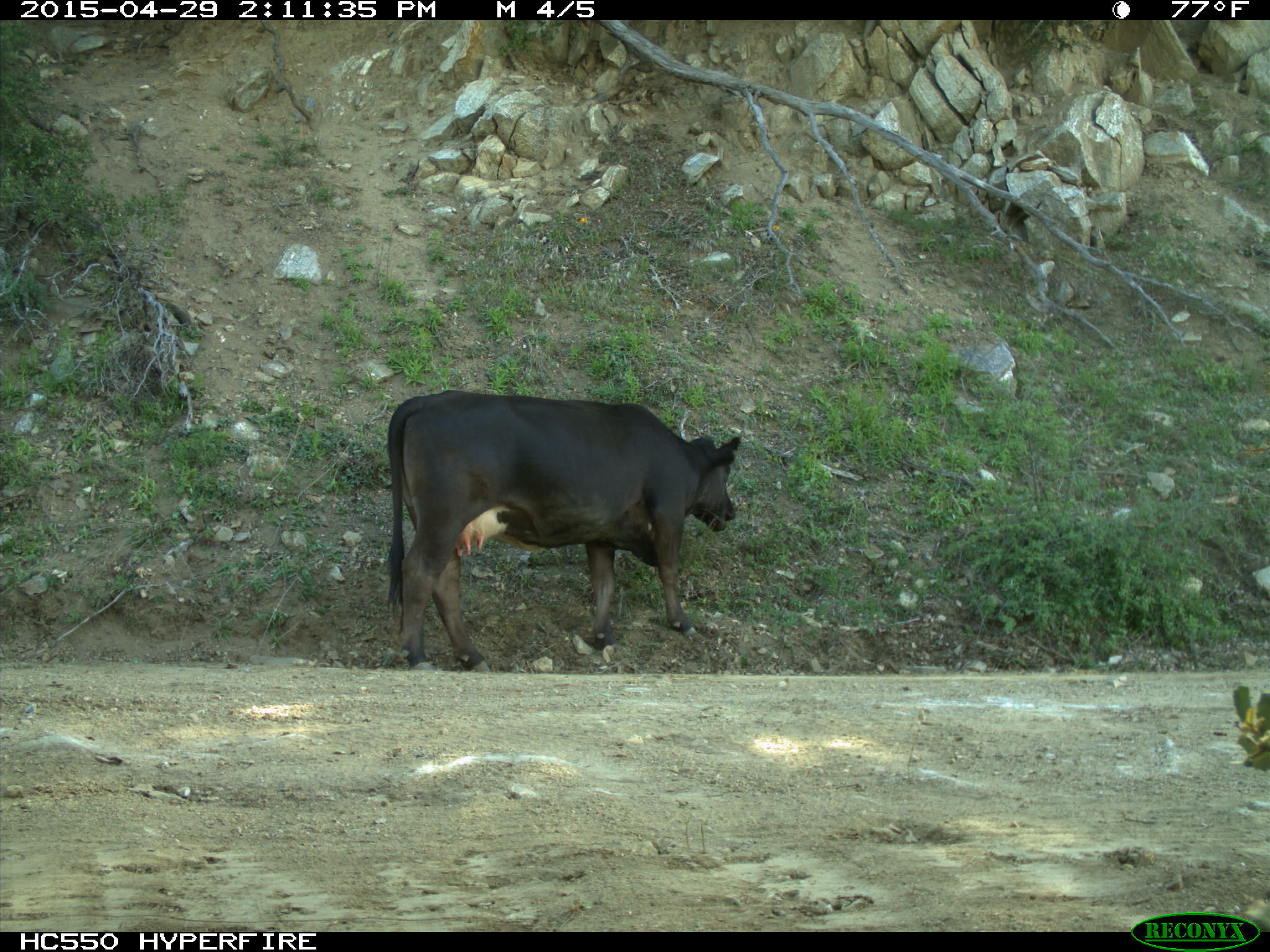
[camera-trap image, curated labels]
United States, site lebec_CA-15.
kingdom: Animalia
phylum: Chordata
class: Mammalia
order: Artiodactyla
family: Bovidae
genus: Bos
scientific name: Bos taurus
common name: domestic cow